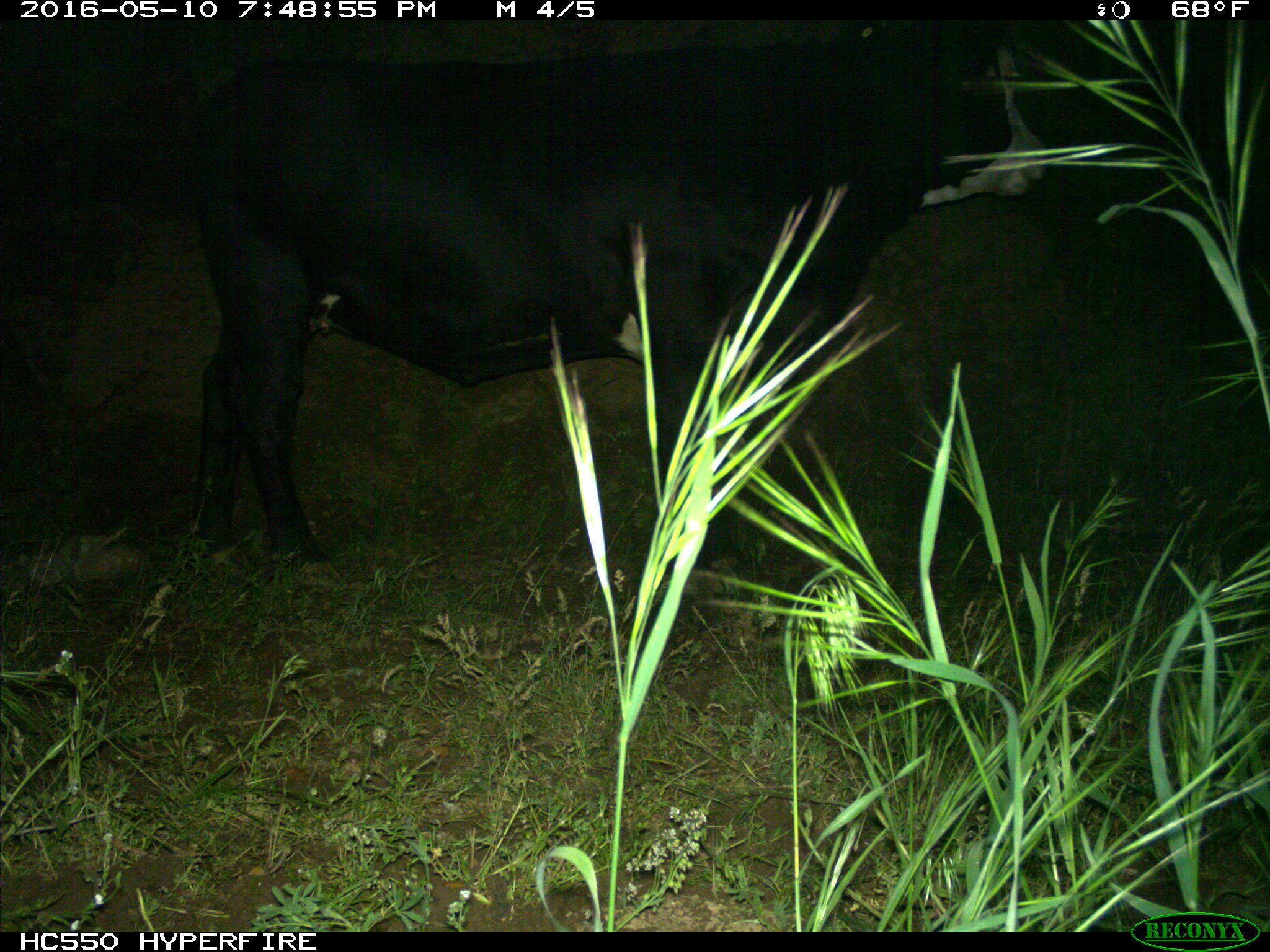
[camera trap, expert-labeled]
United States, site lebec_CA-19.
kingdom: Animalia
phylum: Chordata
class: Mammalia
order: Artiodactyla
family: Bovidae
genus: Bos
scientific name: Bos taurus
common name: domestic cow